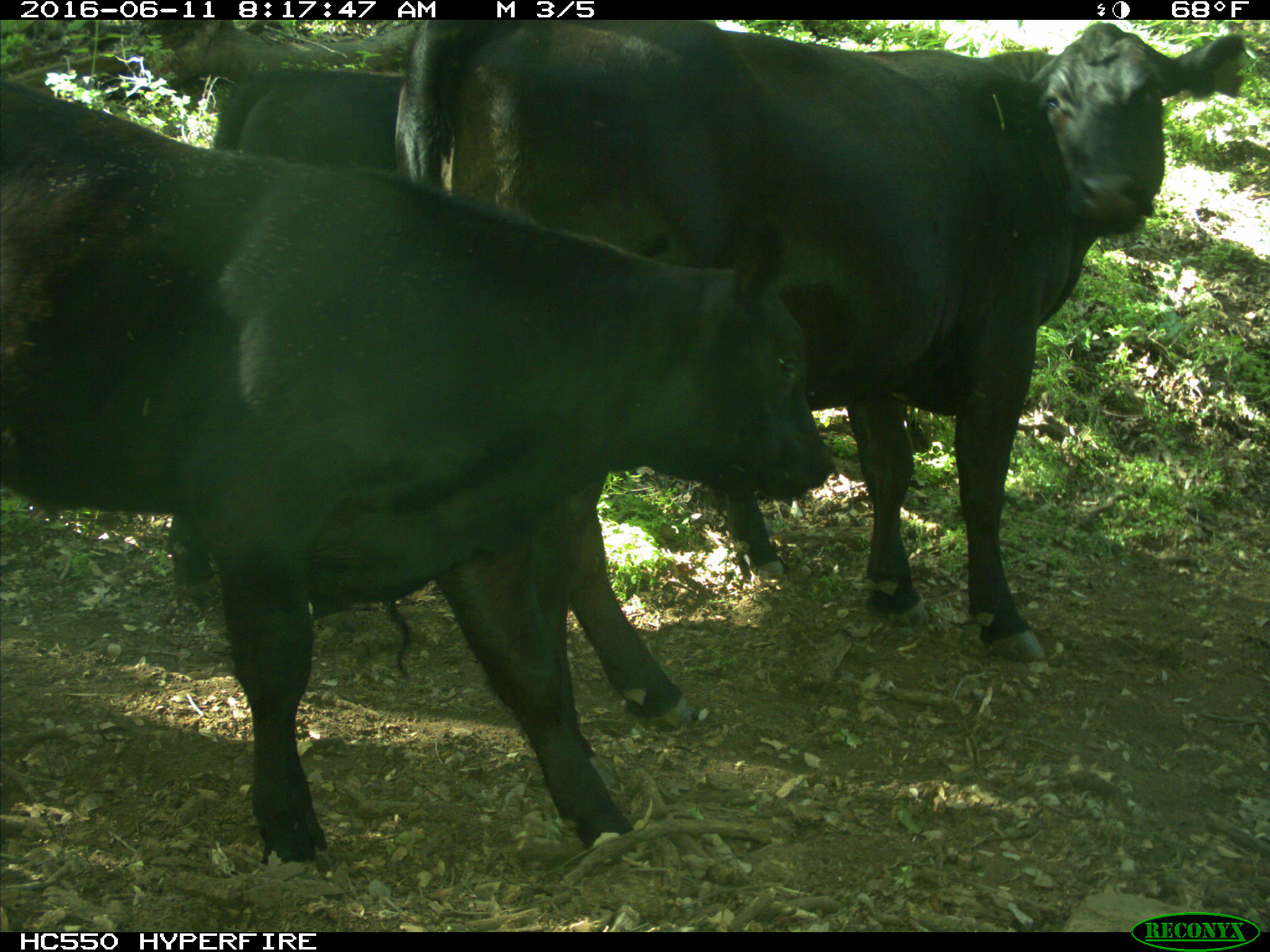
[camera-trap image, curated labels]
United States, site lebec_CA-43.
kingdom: Animalia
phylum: Chordata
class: Mammalia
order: Artiodactyla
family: Bovidae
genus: Bos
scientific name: Bos taurus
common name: domestic cow